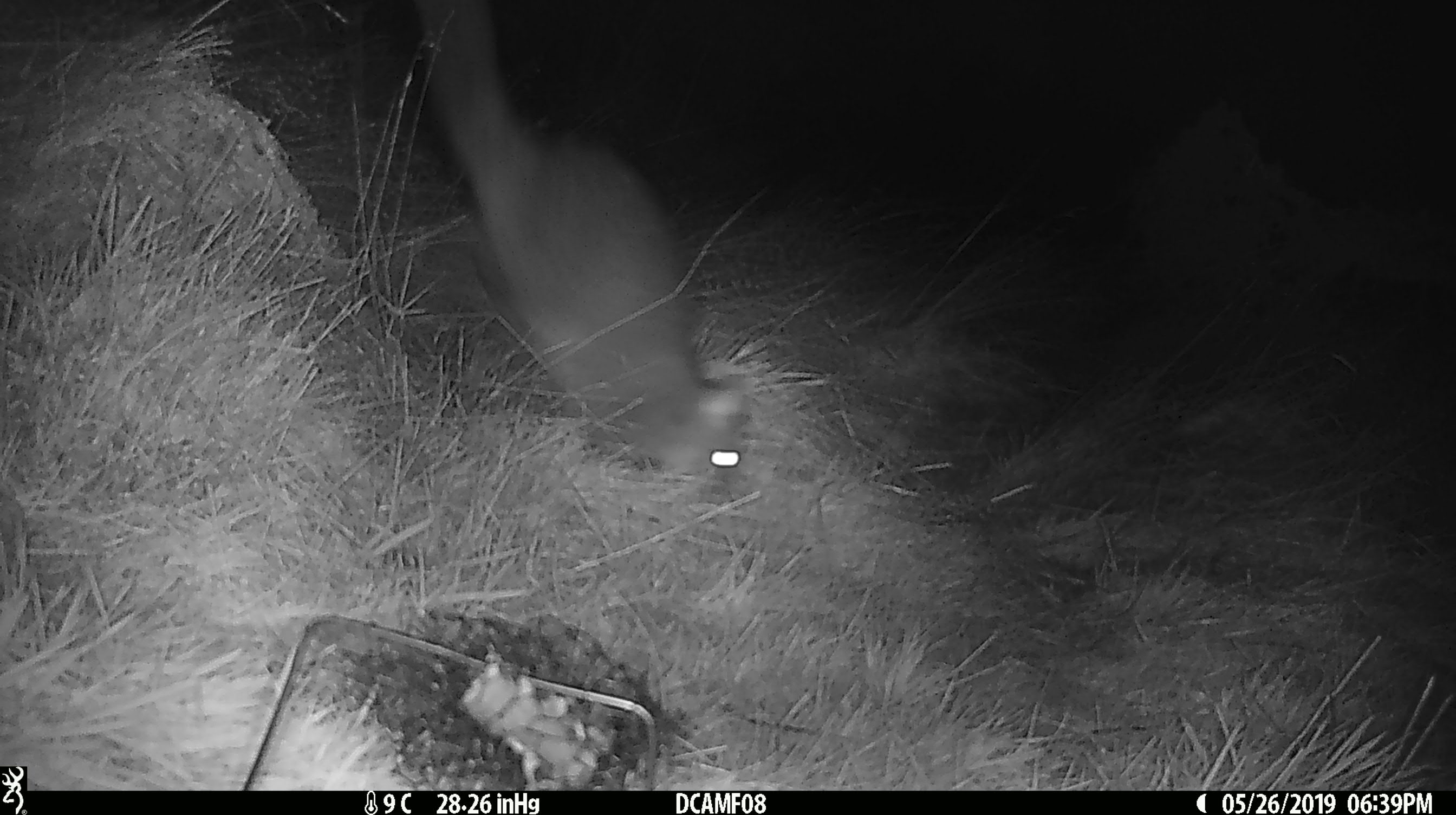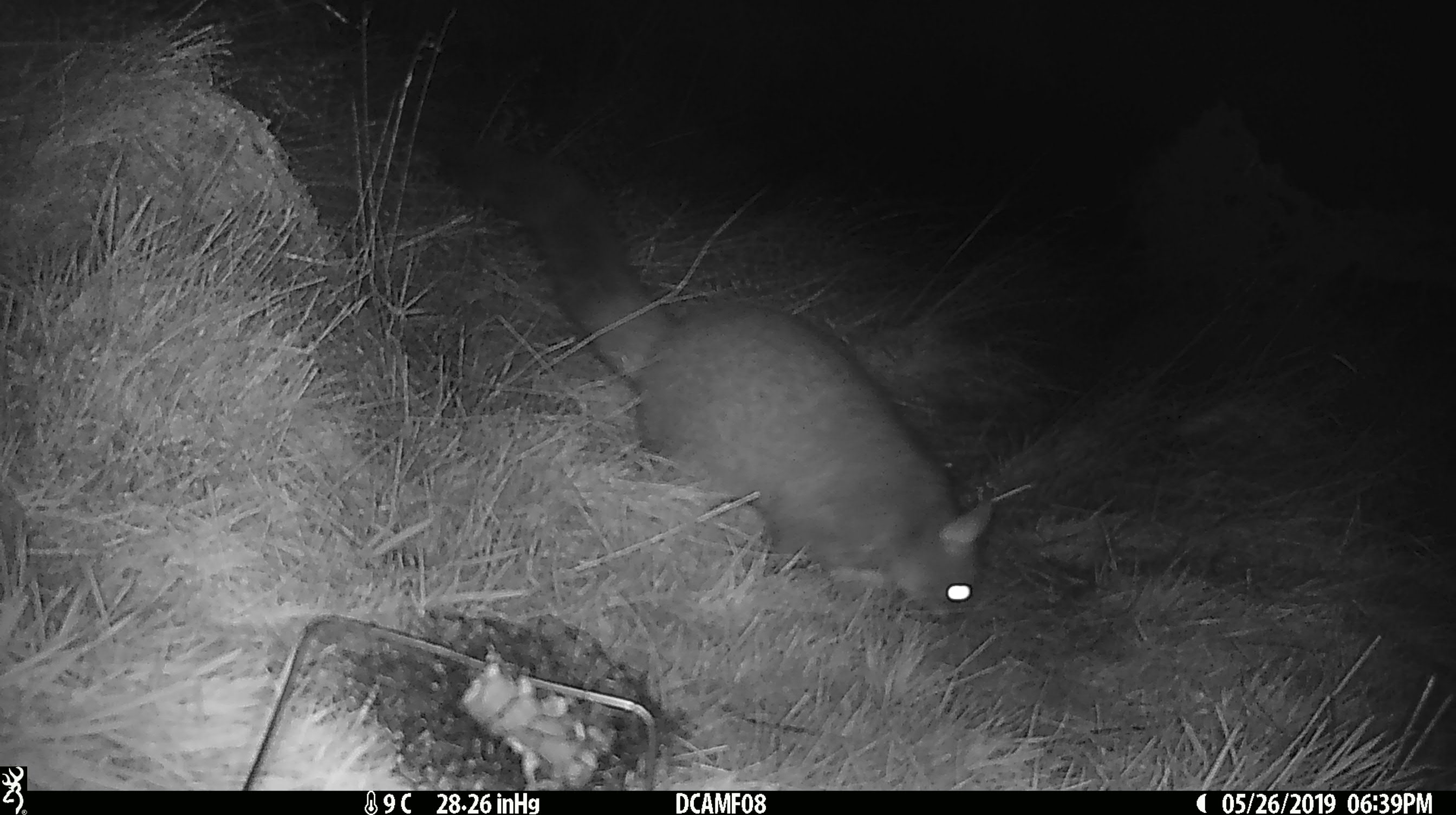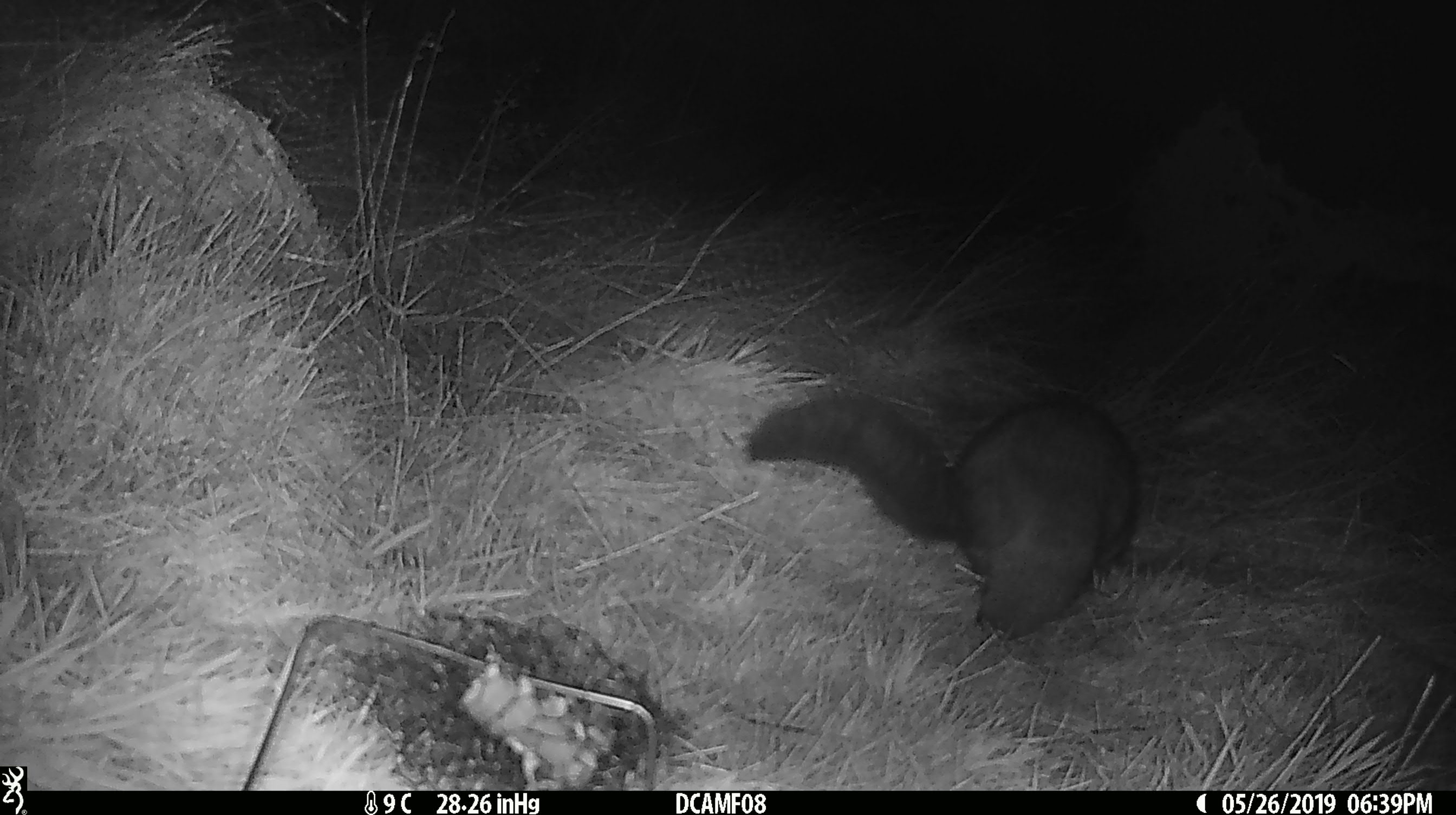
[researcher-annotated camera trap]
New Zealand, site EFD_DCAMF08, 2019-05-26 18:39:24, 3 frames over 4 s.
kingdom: Animalia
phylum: Chordata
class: Mammalia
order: Diprotodontia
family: Phalangeridae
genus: Trichosurus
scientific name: Trichosurus vulpecula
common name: common brushtail possum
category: possum